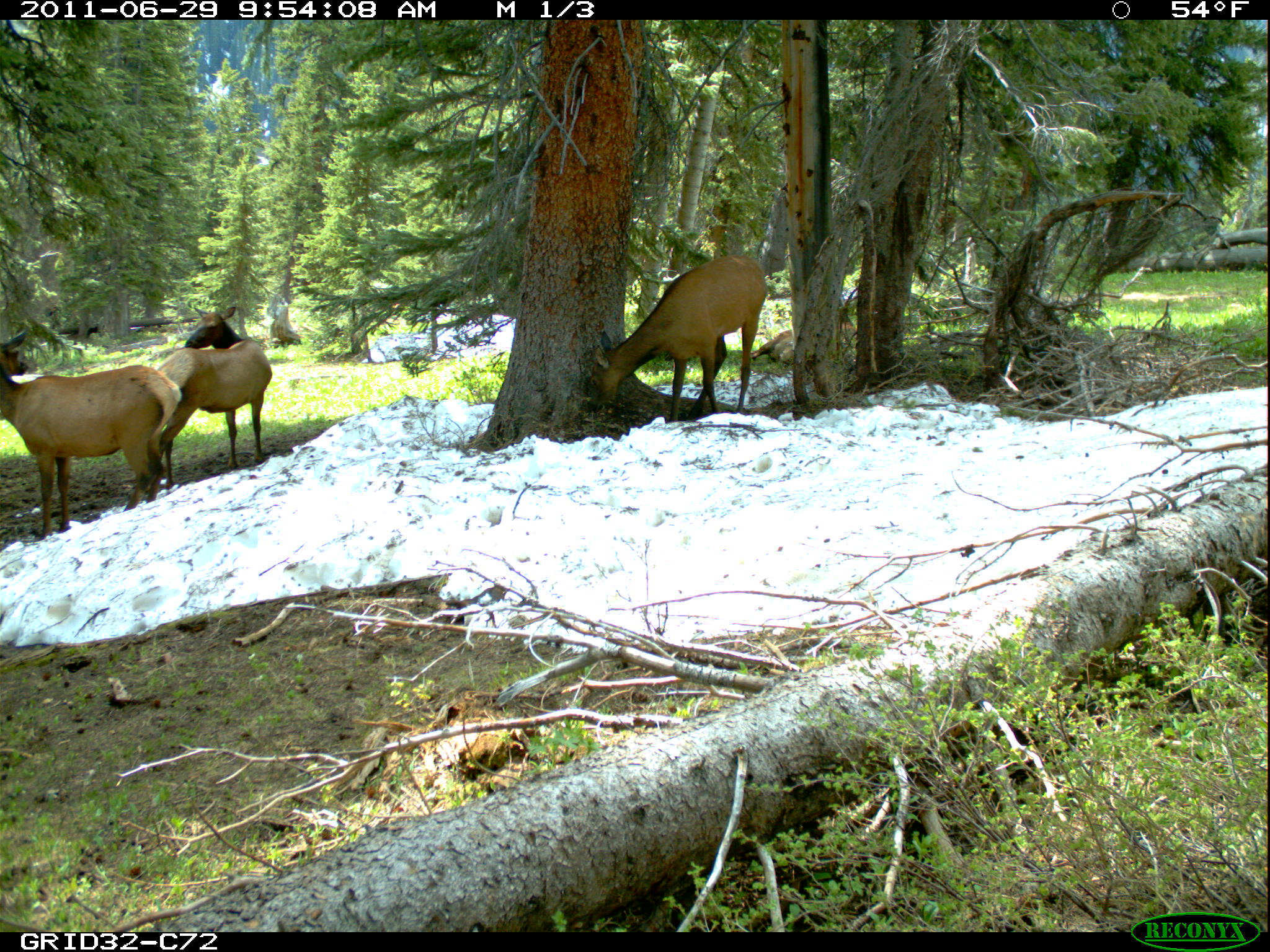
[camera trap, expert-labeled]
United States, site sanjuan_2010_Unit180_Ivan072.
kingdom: Animalia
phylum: Chordata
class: Mammalia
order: Artiodactyla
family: Cervidae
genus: Cervus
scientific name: Cervus elaphus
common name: red deer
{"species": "Cervus elaphus (red deer)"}